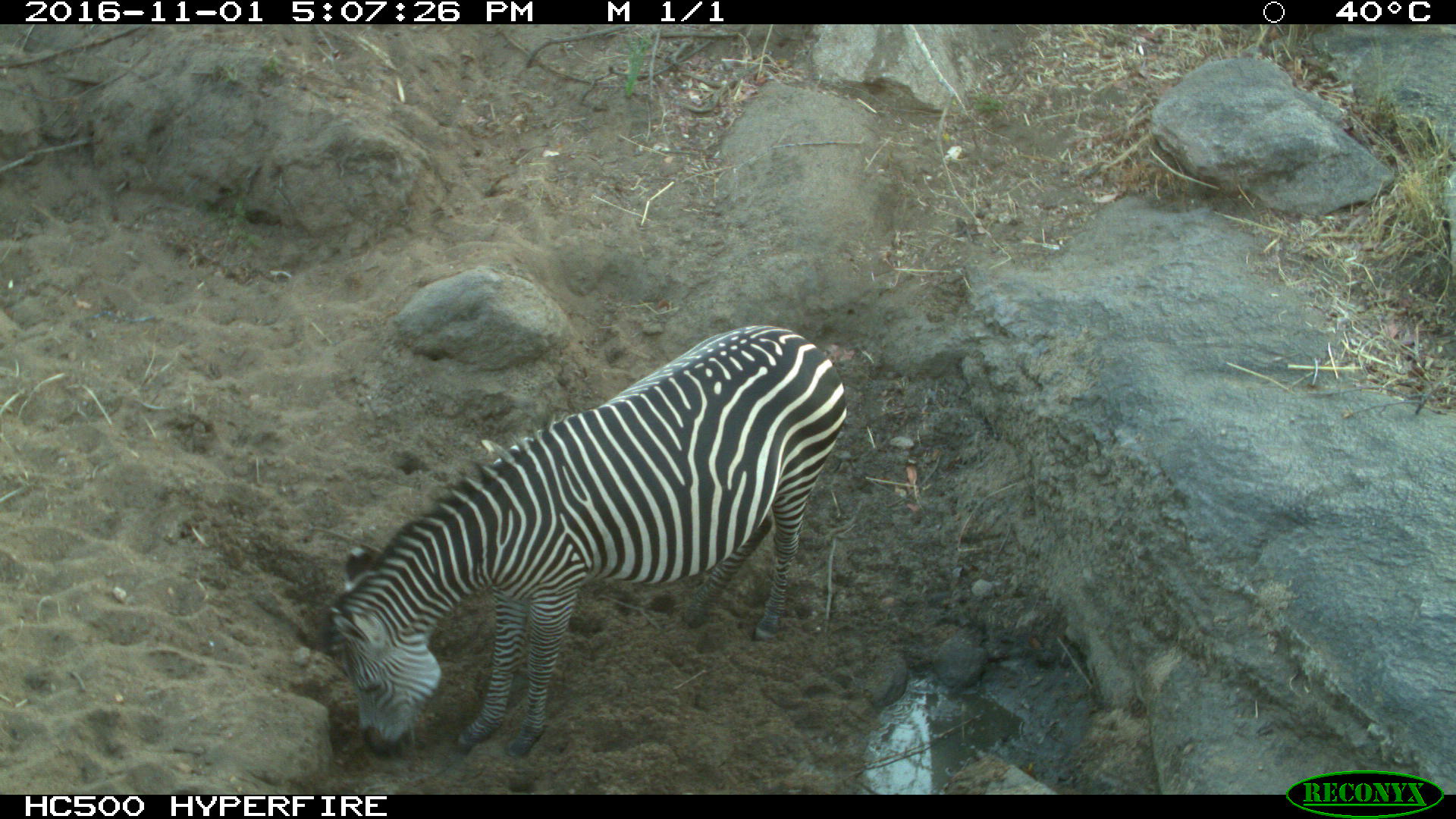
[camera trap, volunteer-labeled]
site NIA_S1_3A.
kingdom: Animalia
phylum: Chordata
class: Mammalia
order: Perissodactyla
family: Equidae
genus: Equus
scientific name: Equus quagga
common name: plains zebra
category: zebraplains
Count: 1.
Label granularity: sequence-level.